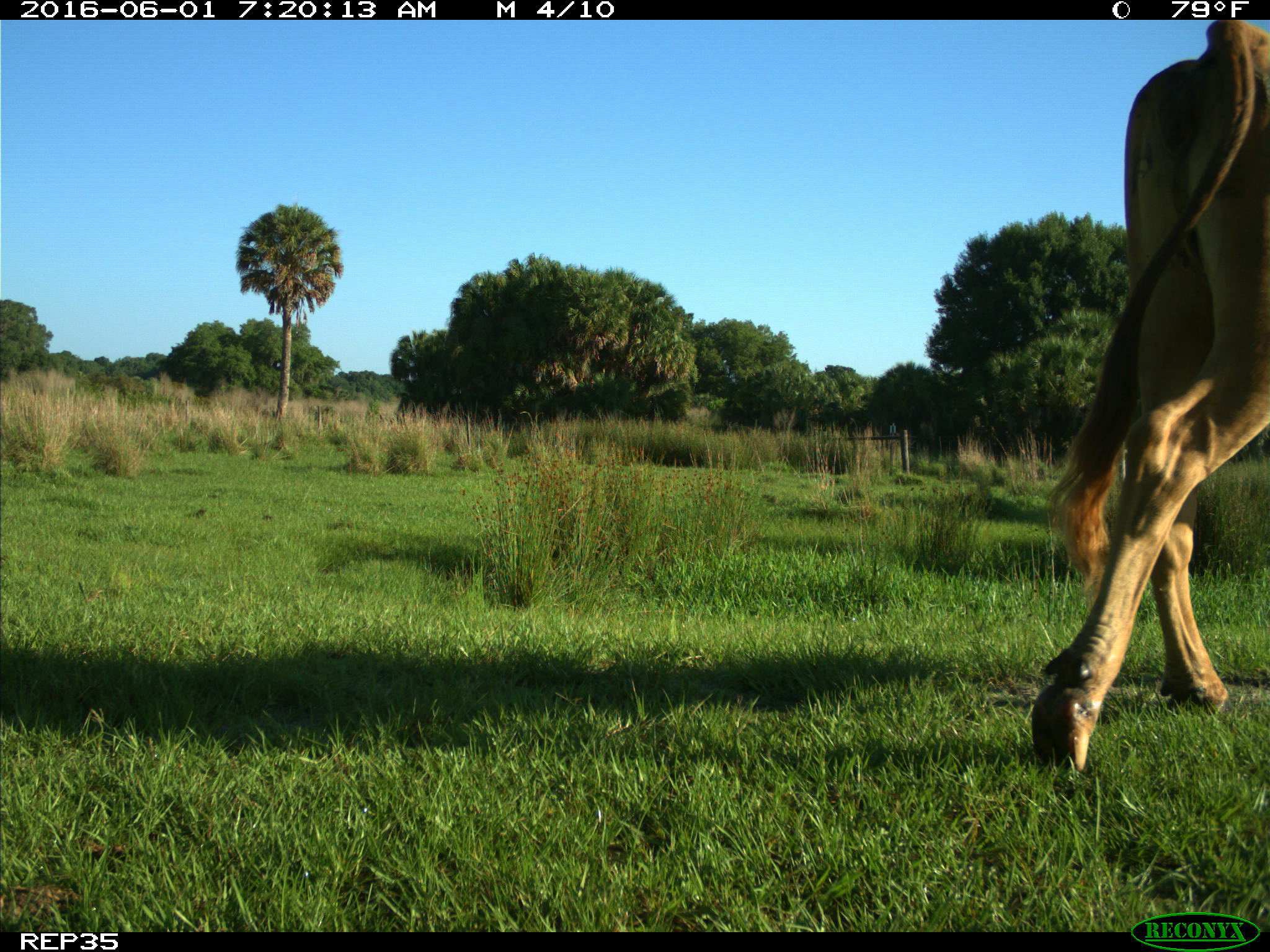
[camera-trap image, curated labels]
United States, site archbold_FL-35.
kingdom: Animalia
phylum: Chordata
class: Mammalia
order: Artiodactyla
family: Bovidae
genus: Bos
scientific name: Bos taurus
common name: domestic cow